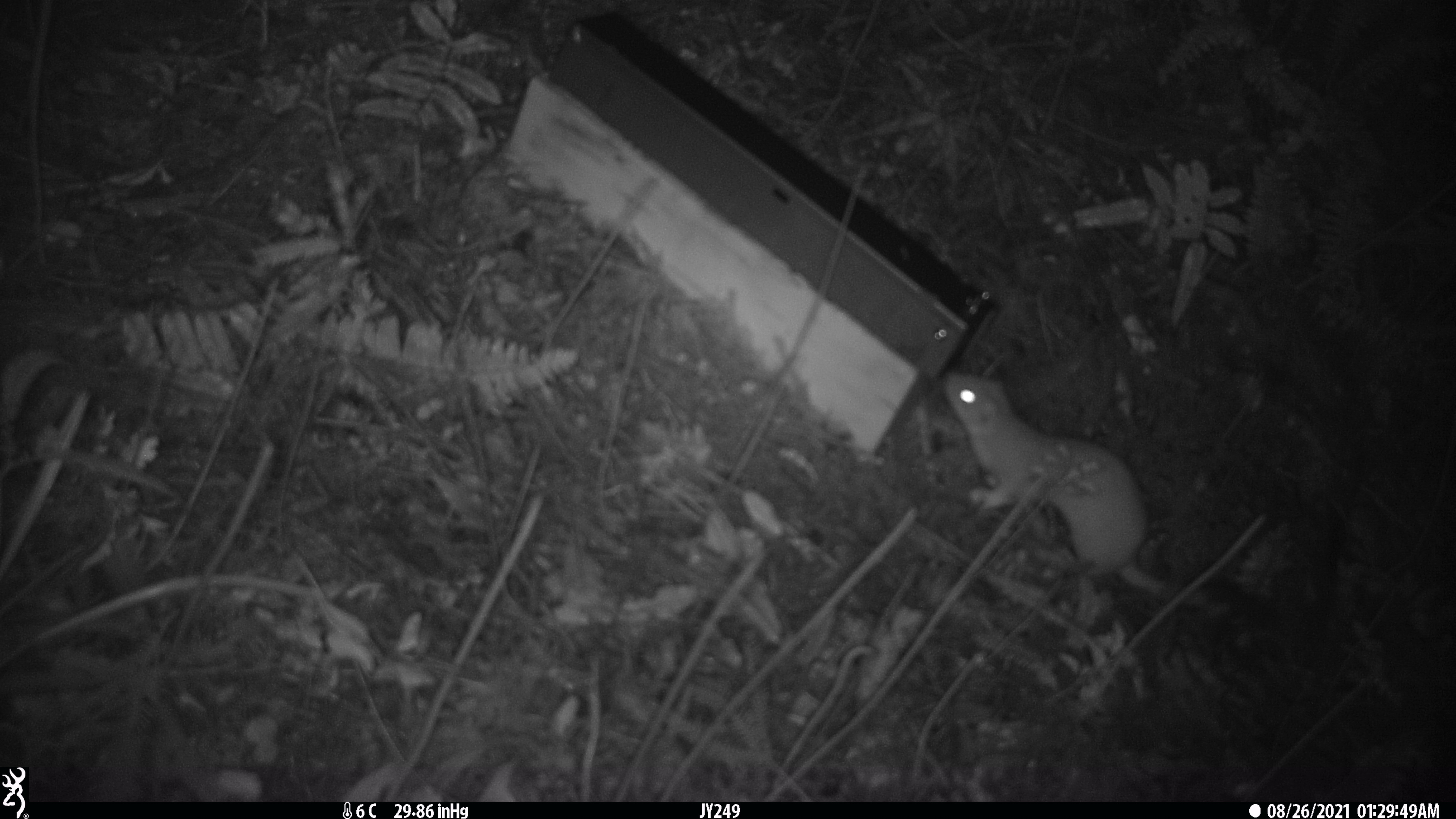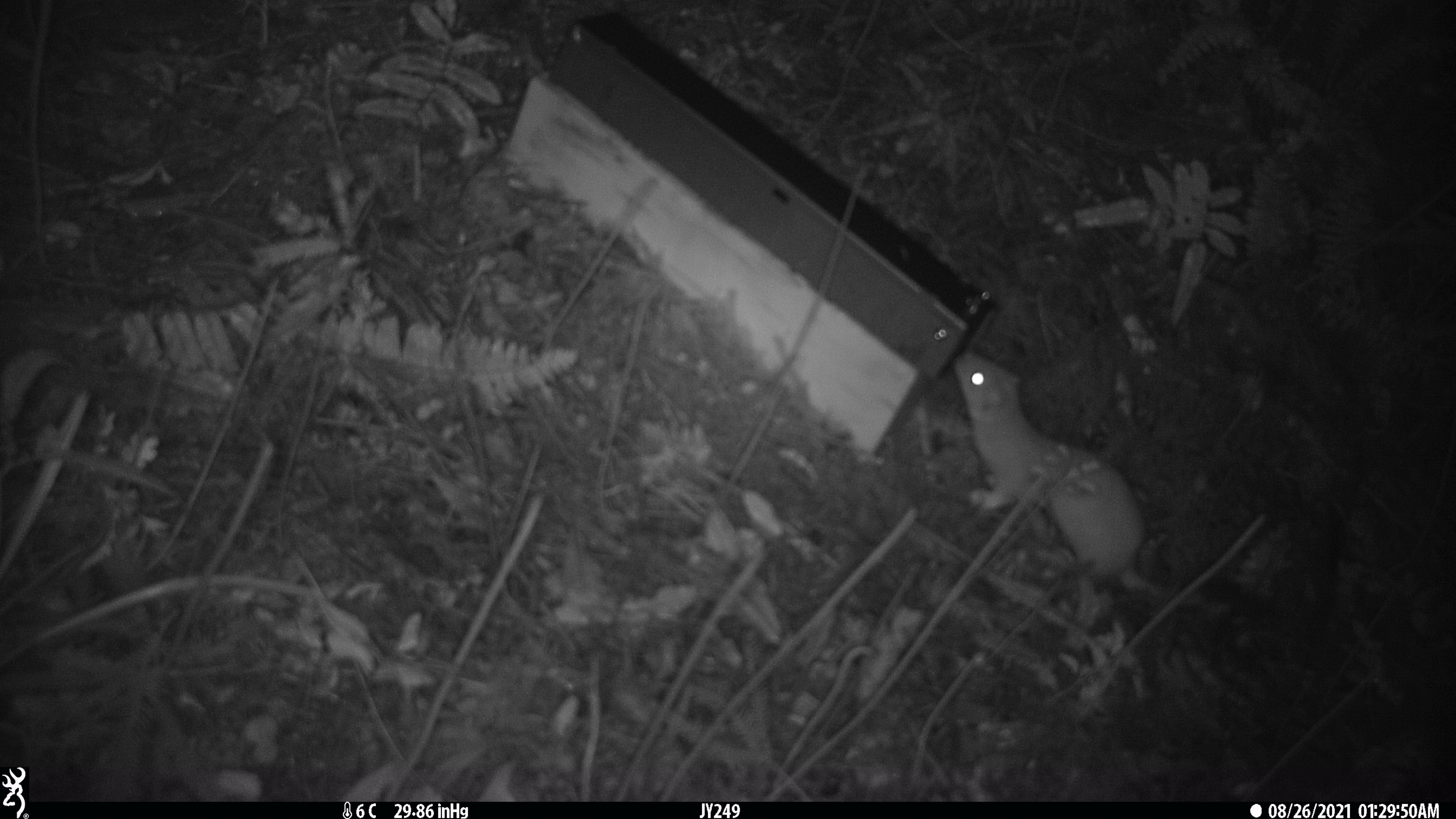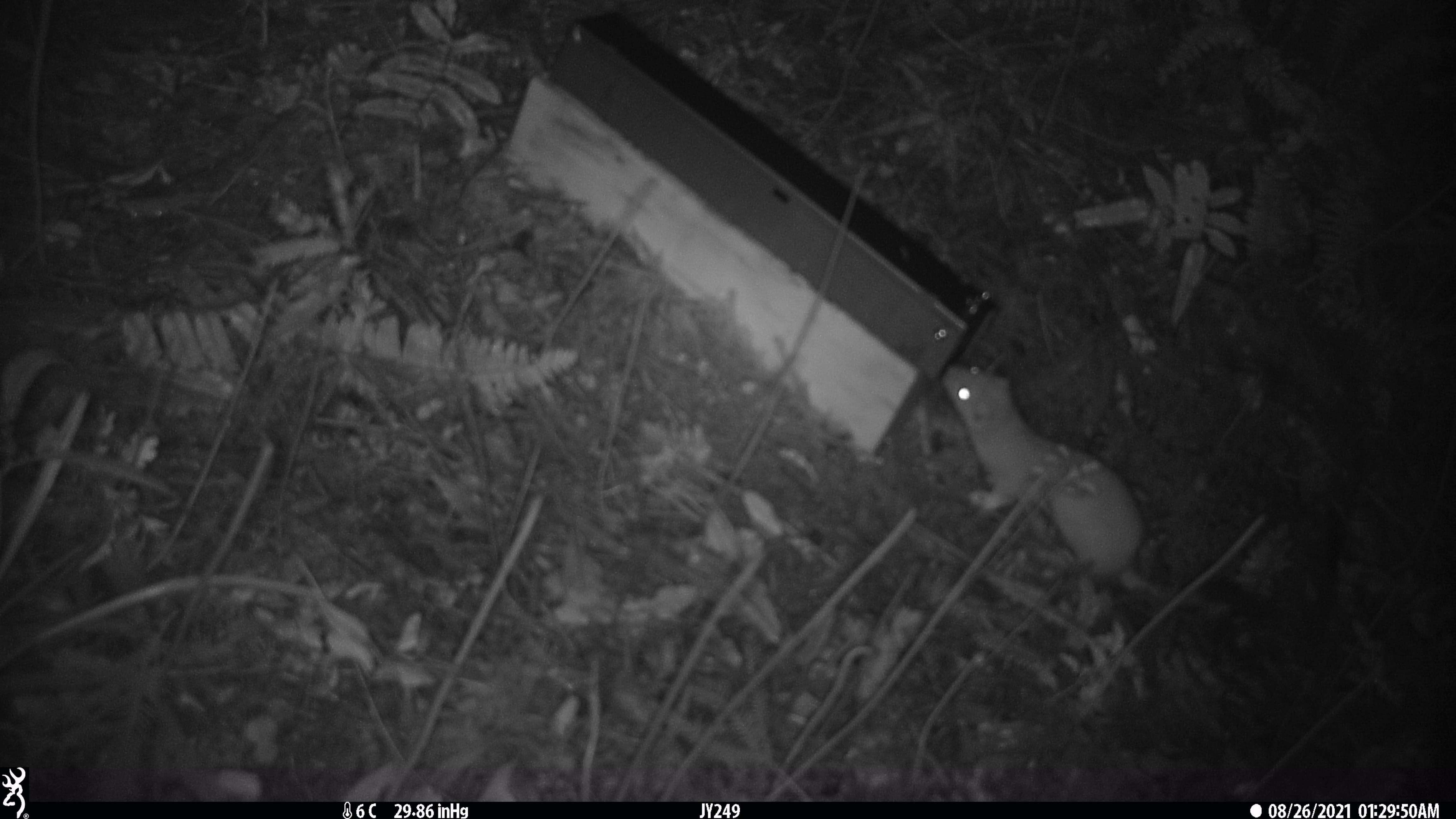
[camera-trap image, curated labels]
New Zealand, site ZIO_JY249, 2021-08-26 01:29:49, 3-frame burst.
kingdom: Animalia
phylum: Chordata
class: Mammalia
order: Carnivora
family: Mustelidae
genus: Mustela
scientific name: Mustela erminea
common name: stoat